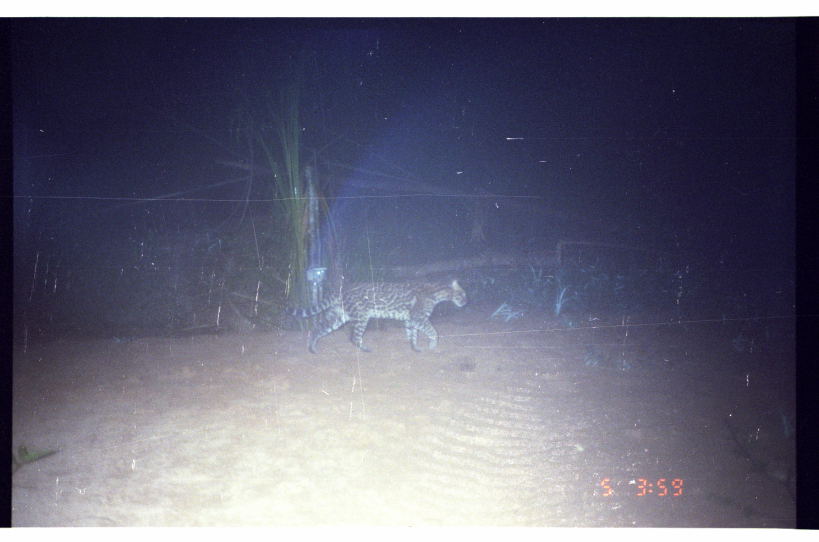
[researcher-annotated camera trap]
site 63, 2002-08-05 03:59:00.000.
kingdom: Animalia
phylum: Chordata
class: Mammalia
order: Carnivora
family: Felidae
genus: Leopardus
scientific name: Leopardus pardalis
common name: ocelot